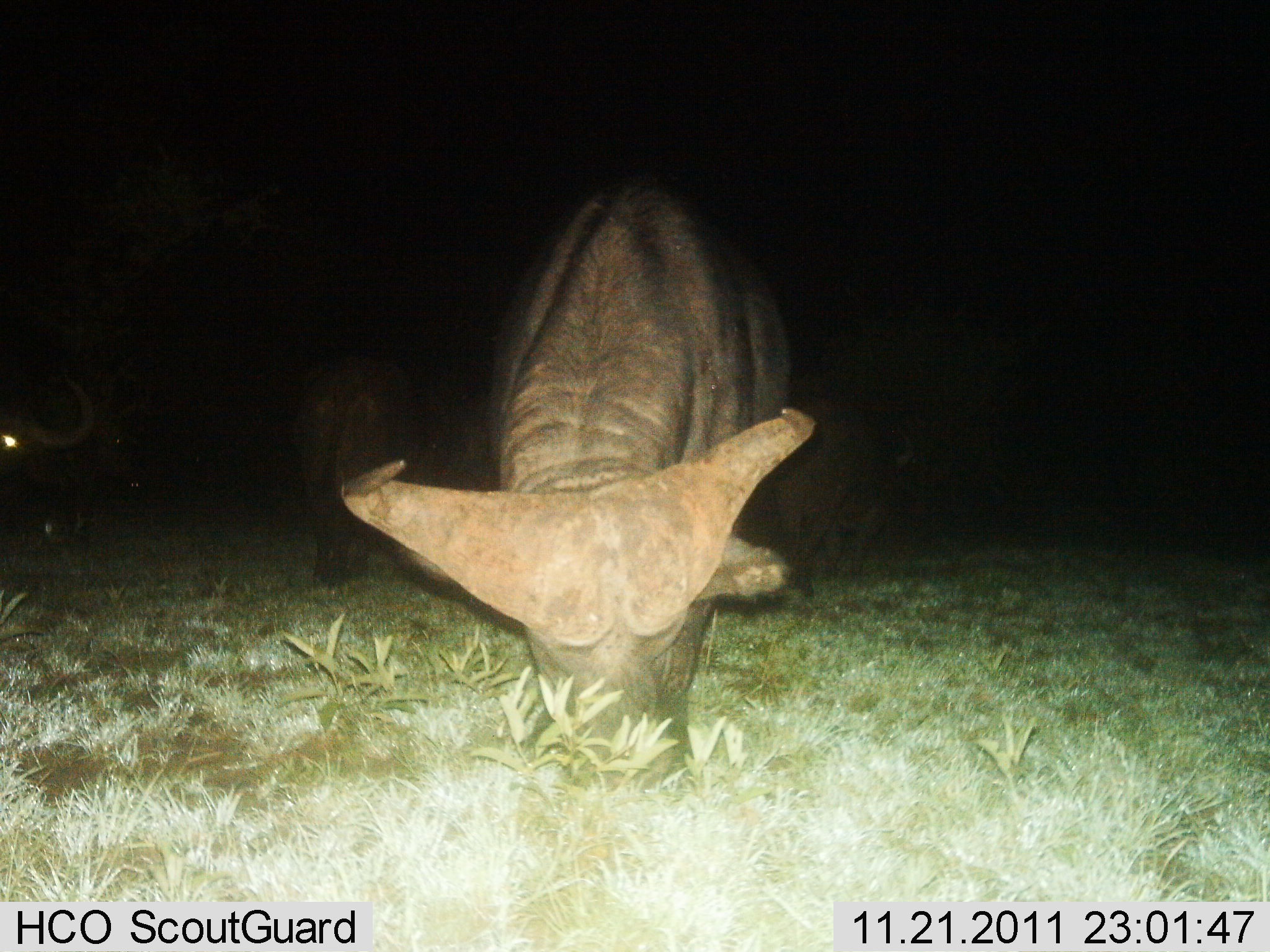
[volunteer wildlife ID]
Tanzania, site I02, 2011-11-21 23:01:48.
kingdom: Animalia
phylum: Chordata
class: Mammalia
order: Artiodactyla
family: Bovidae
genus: Syncerus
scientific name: Syncerus caffer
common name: cape buffalo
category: buffalo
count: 3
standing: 17%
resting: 0%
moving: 8%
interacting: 0%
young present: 0%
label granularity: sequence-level